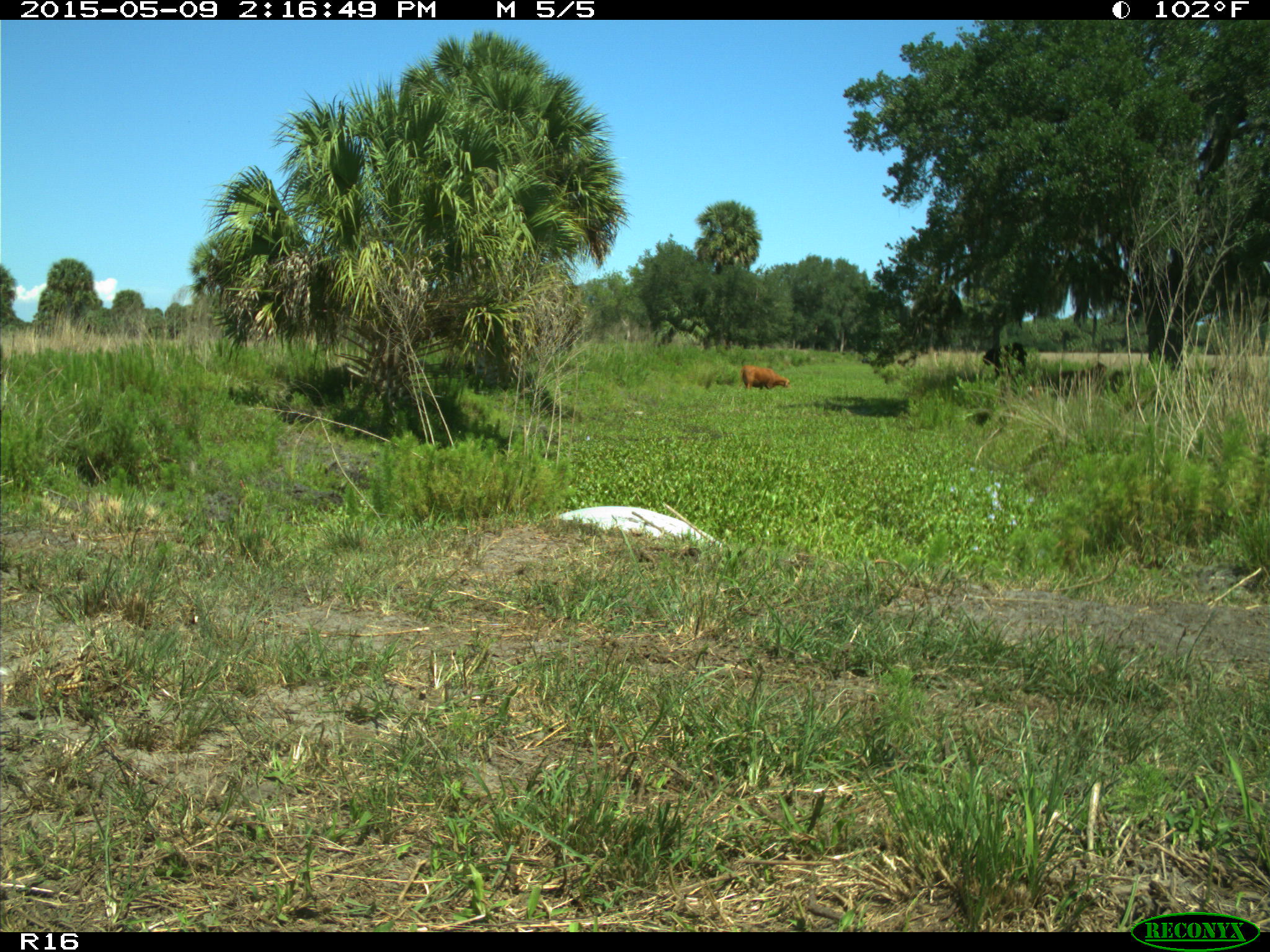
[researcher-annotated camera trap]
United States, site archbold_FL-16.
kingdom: Animalia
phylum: Chordata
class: Mammalia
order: Artiodactyla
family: Bovidae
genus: Bos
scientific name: Bos taurus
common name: domestic cow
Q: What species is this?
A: Bos taurus (domestic cow).